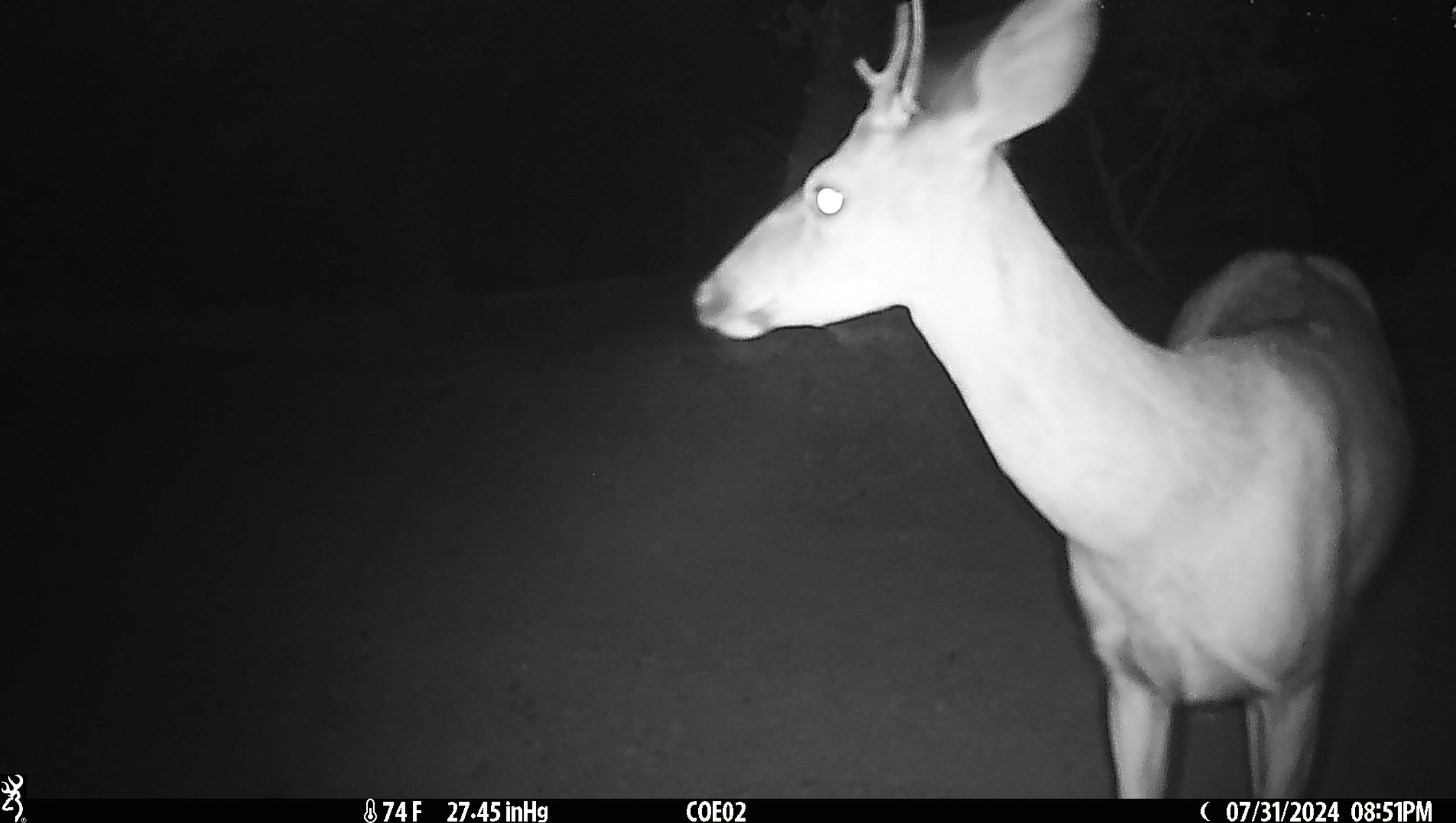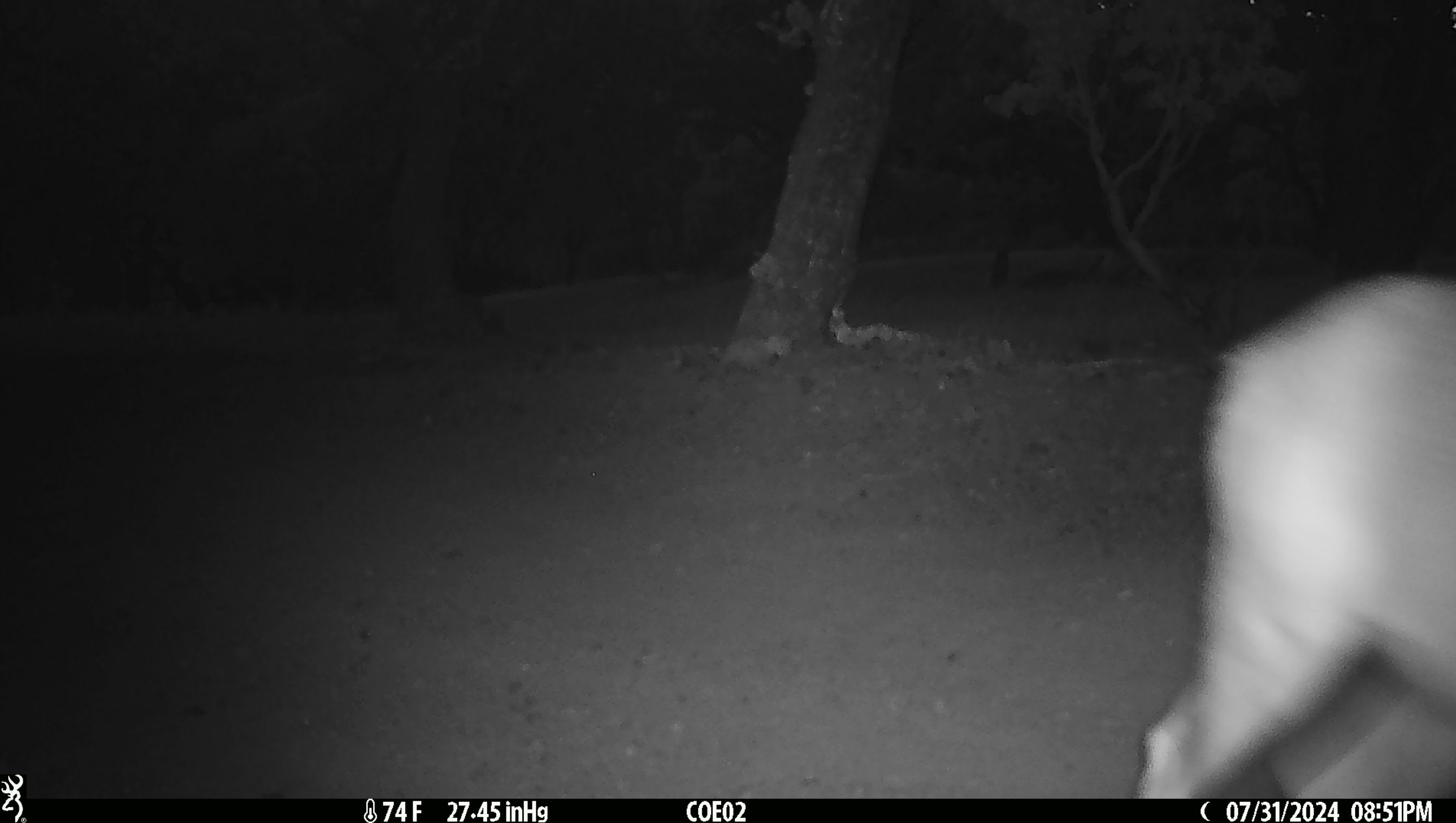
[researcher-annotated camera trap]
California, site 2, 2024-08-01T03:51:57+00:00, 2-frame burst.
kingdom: Animalia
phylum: Chordata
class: Mammalia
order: Artiodactyla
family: Cervidae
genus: Odocoileus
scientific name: Odocoileus hemionus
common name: mule deer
Mule deer (Odocoileus hemionus).